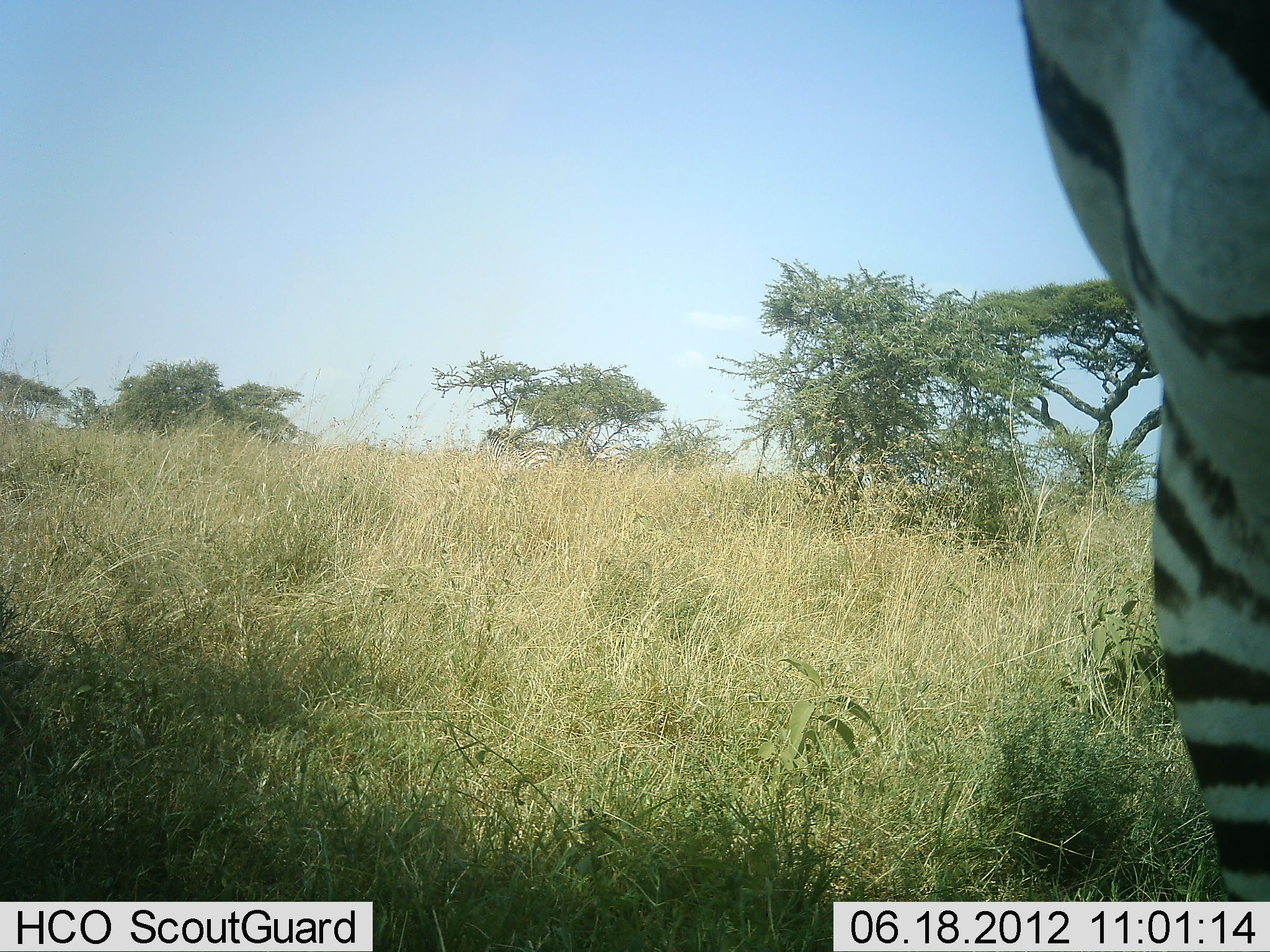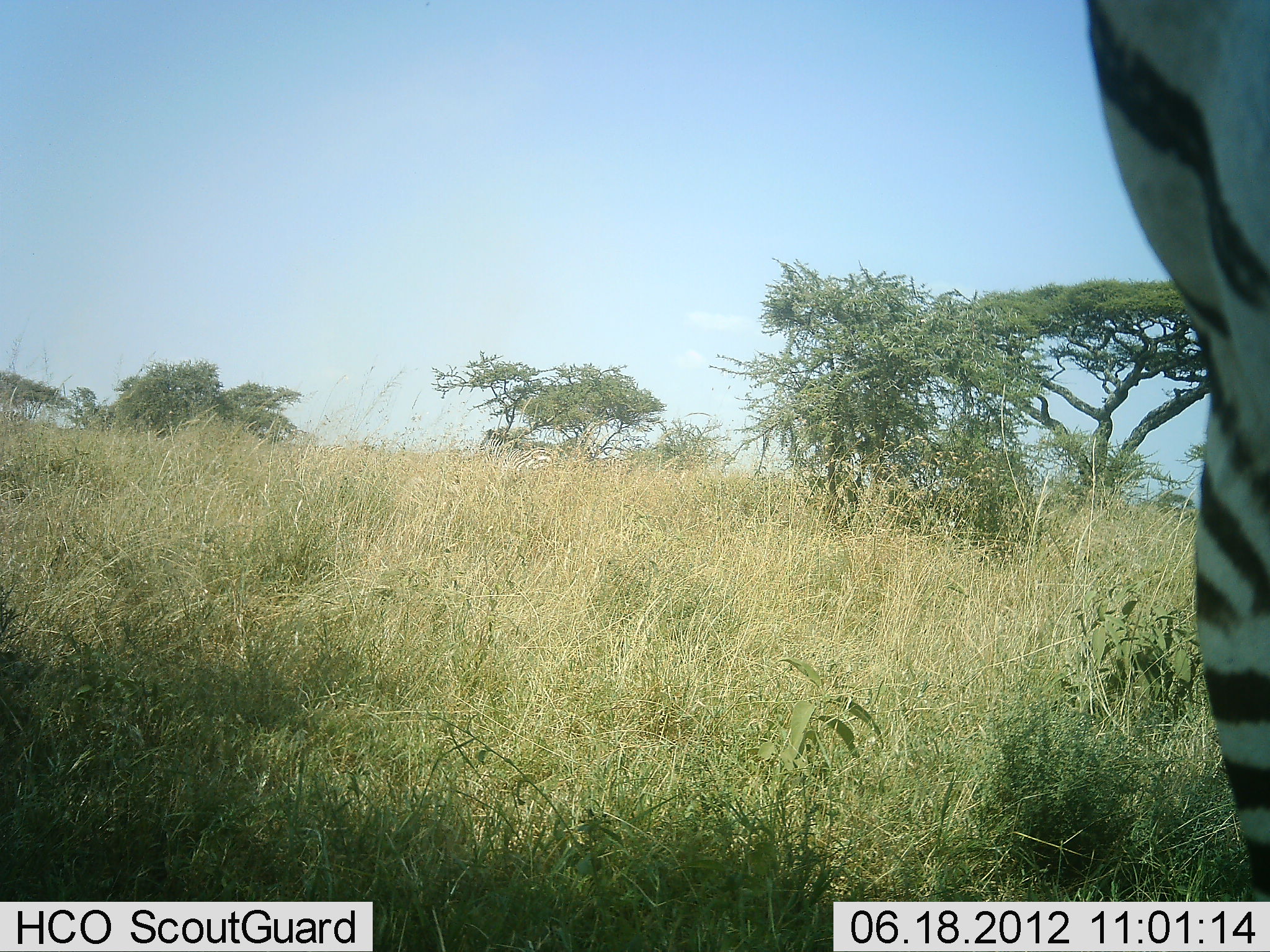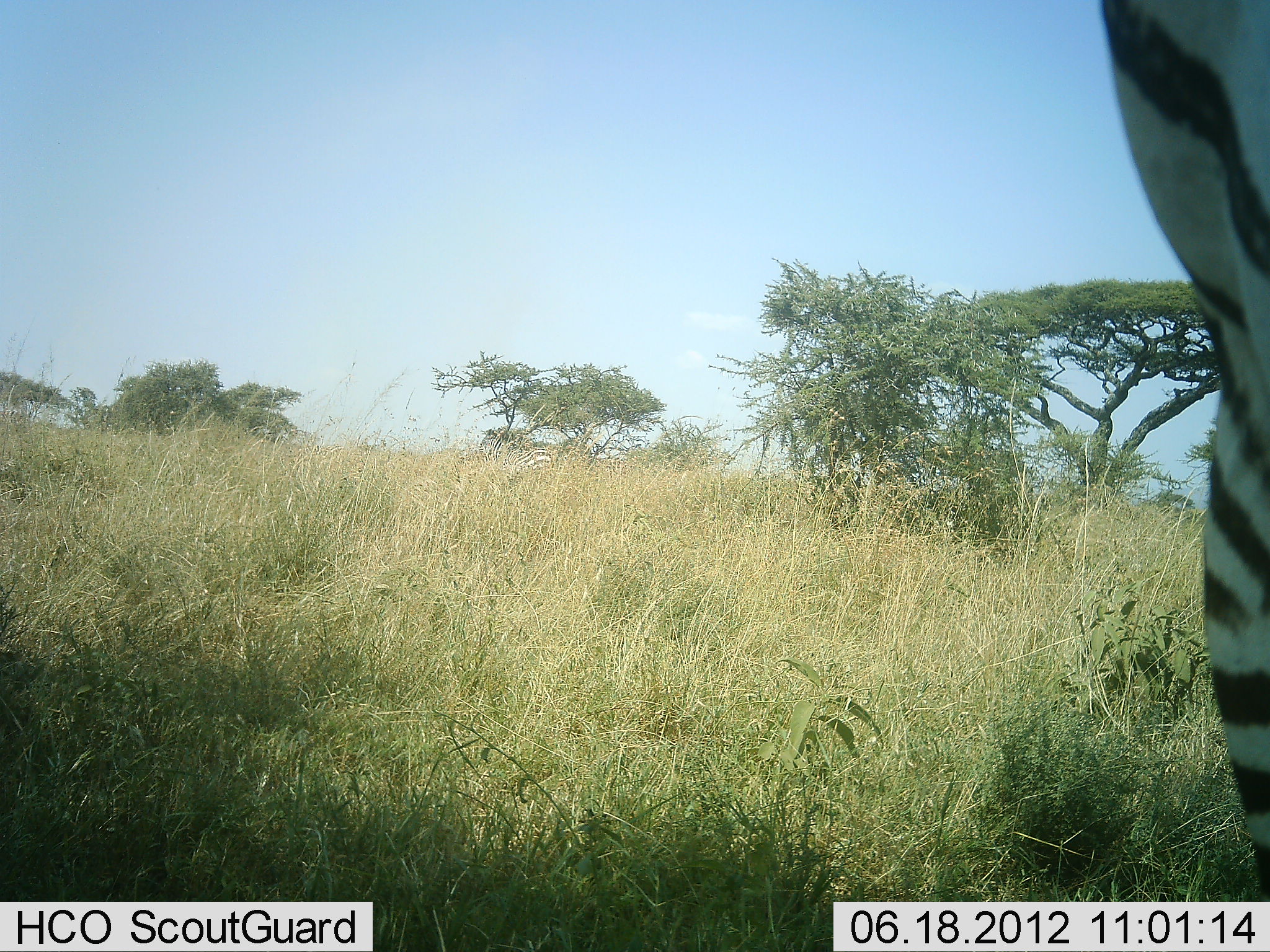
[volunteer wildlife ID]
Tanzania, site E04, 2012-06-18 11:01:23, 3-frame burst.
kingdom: Animalia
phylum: Chordata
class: Mammalia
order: Perissodactyla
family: Equidae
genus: Equus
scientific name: Equus quagga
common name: plains zebra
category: zebra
Zebra (plains zebra) (Equus quagga), count 1. Behavior (volunteer vote fractions): standing 100%, resting 0%, moving 0%, interacting 0%. Young present (vote fraction): 0%. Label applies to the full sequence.